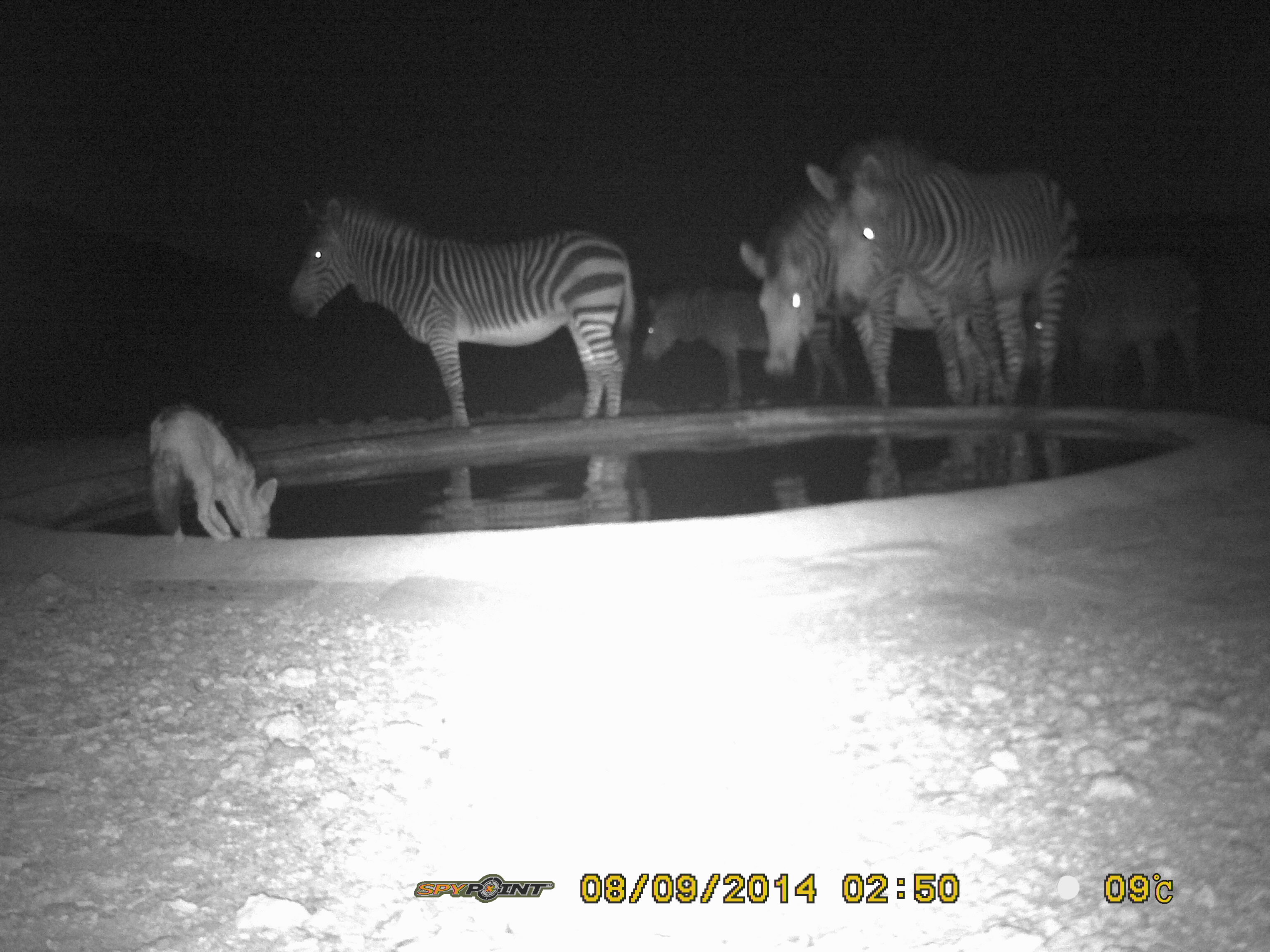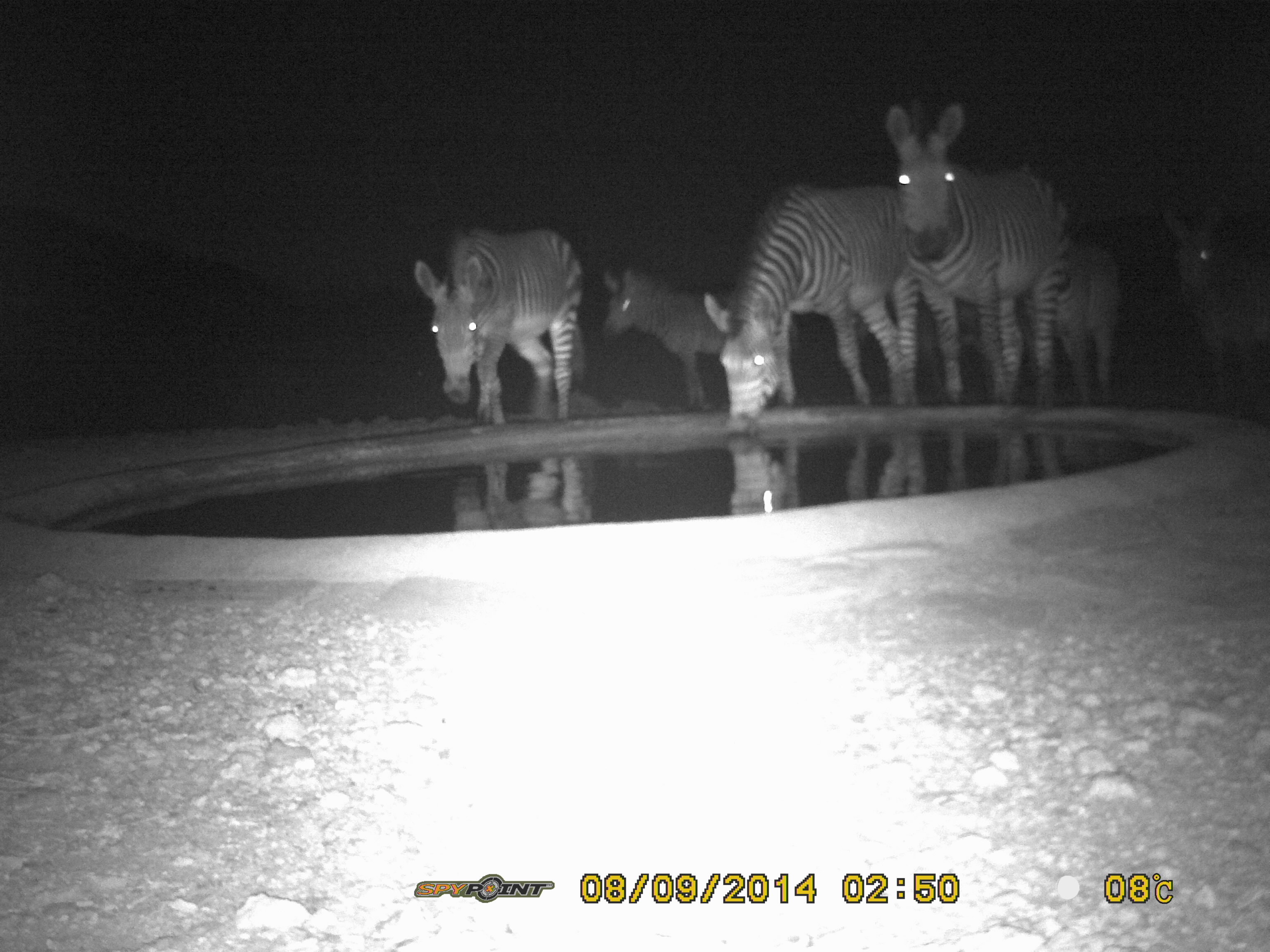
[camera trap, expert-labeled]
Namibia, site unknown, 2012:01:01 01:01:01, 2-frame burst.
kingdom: Animalia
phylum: Chordata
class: Mammalia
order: Perissodactyla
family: Equidae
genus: Equus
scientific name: Equus zebra hartmannae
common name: hartmann's mountain zebra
Equus zebra hartmannae (hartmann's mountain zebra).